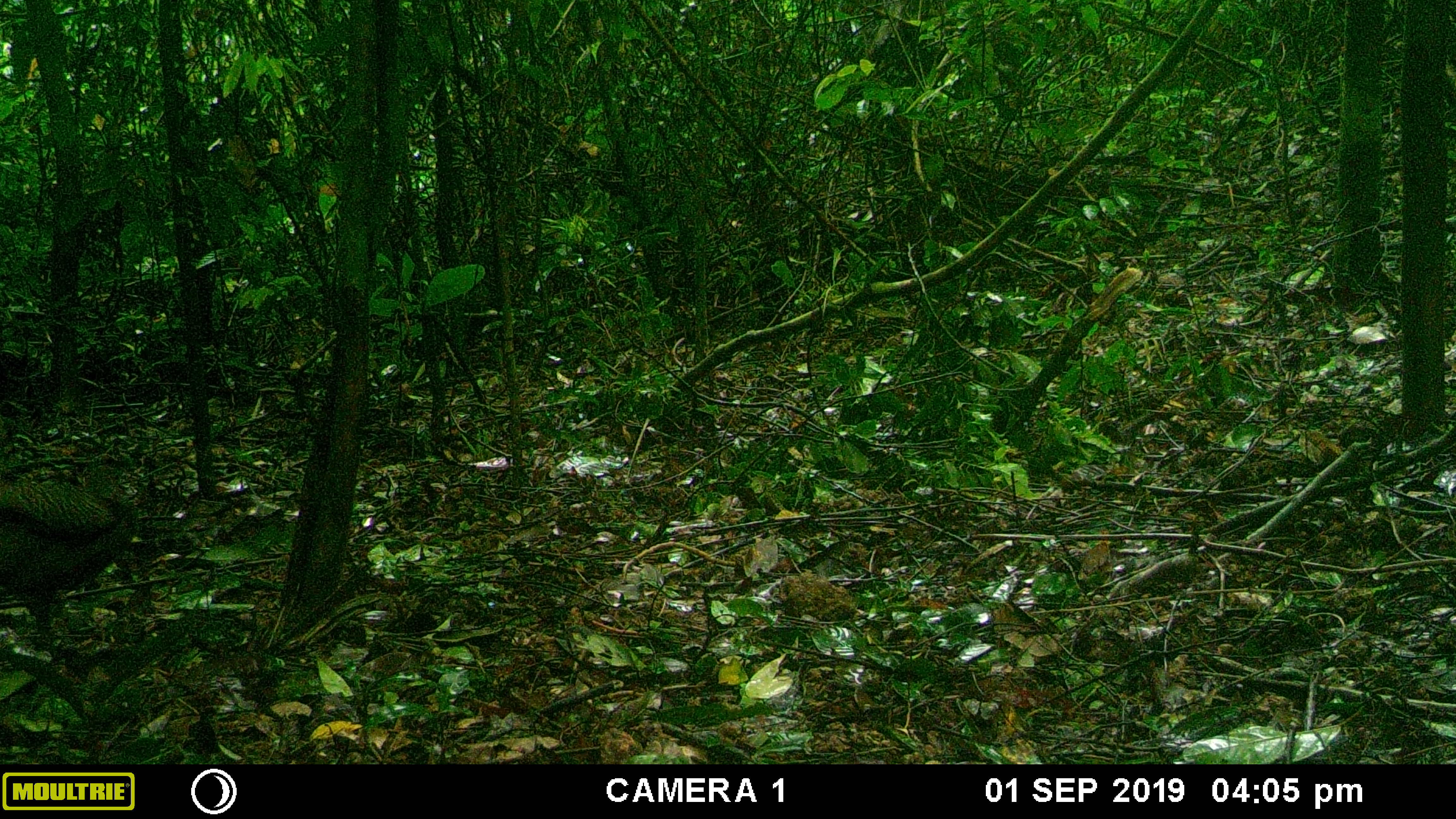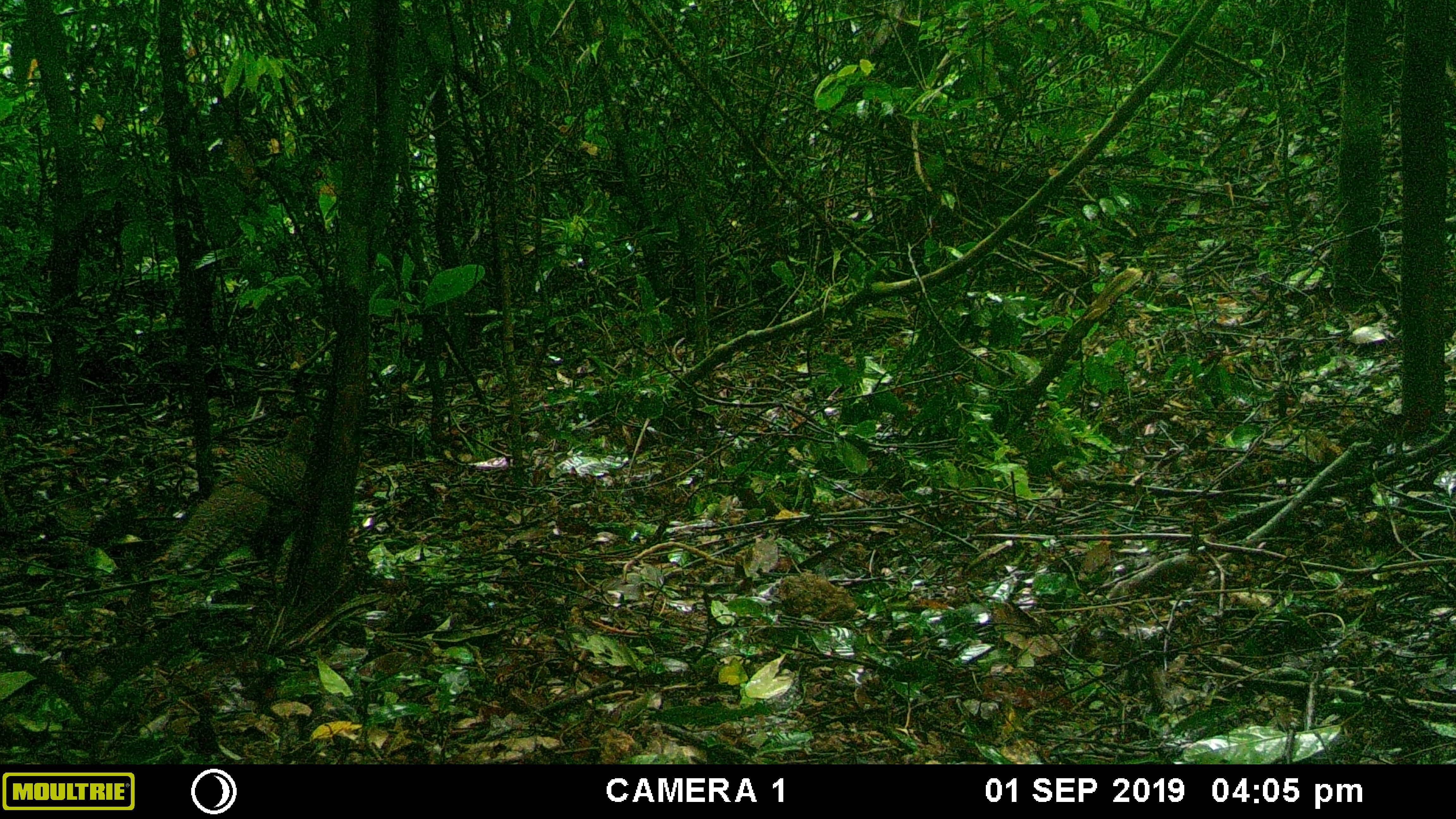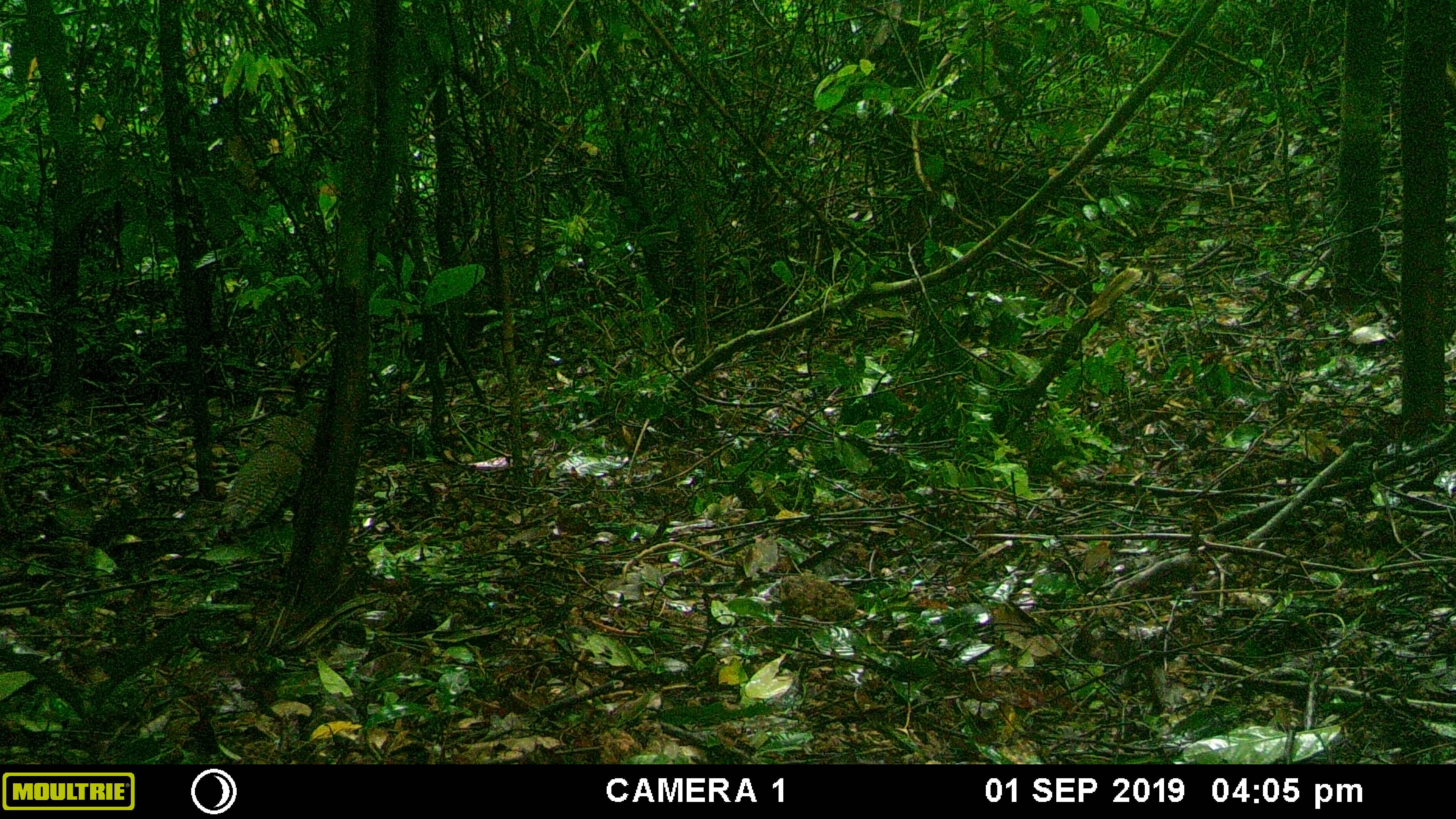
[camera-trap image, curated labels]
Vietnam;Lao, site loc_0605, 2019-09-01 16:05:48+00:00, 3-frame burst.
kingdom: Animalia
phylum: Chordata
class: Aves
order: Galliformes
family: Phasianidae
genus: Polyplectron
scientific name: Polyplectron bicalcaratum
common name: gray peacock-pheasant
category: grey peacock pheasant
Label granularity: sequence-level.